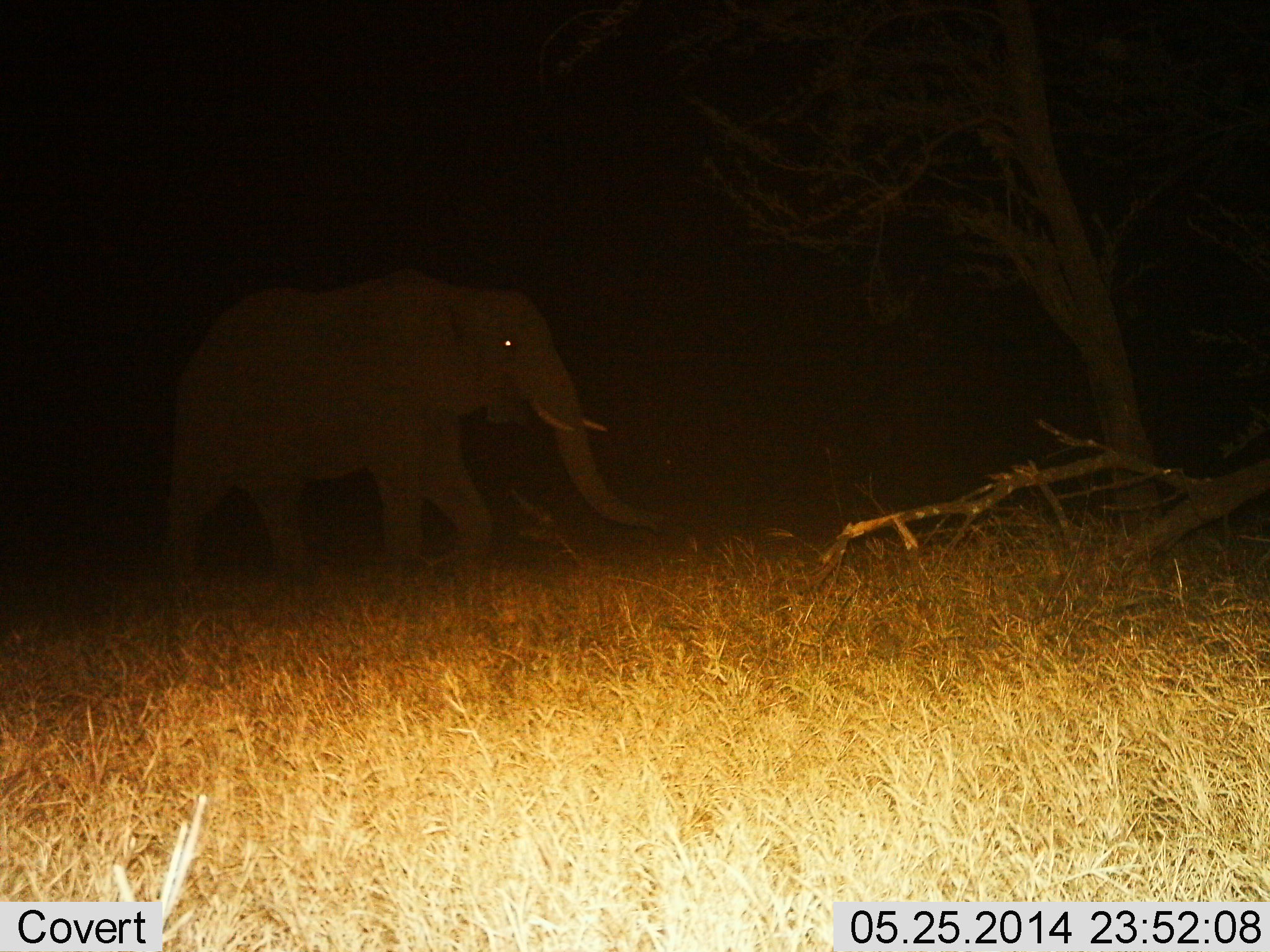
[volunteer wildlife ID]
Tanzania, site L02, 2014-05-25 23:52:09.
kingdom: Animalia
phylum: Chordata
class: Mammalia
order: Proboscidea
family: Elephantidae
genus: Loxodonta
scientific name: Loxodonta africana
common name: african bush elephant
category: elephant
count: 1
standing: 0%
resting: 0%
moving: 100%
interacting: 0%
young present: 0%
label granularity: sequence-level